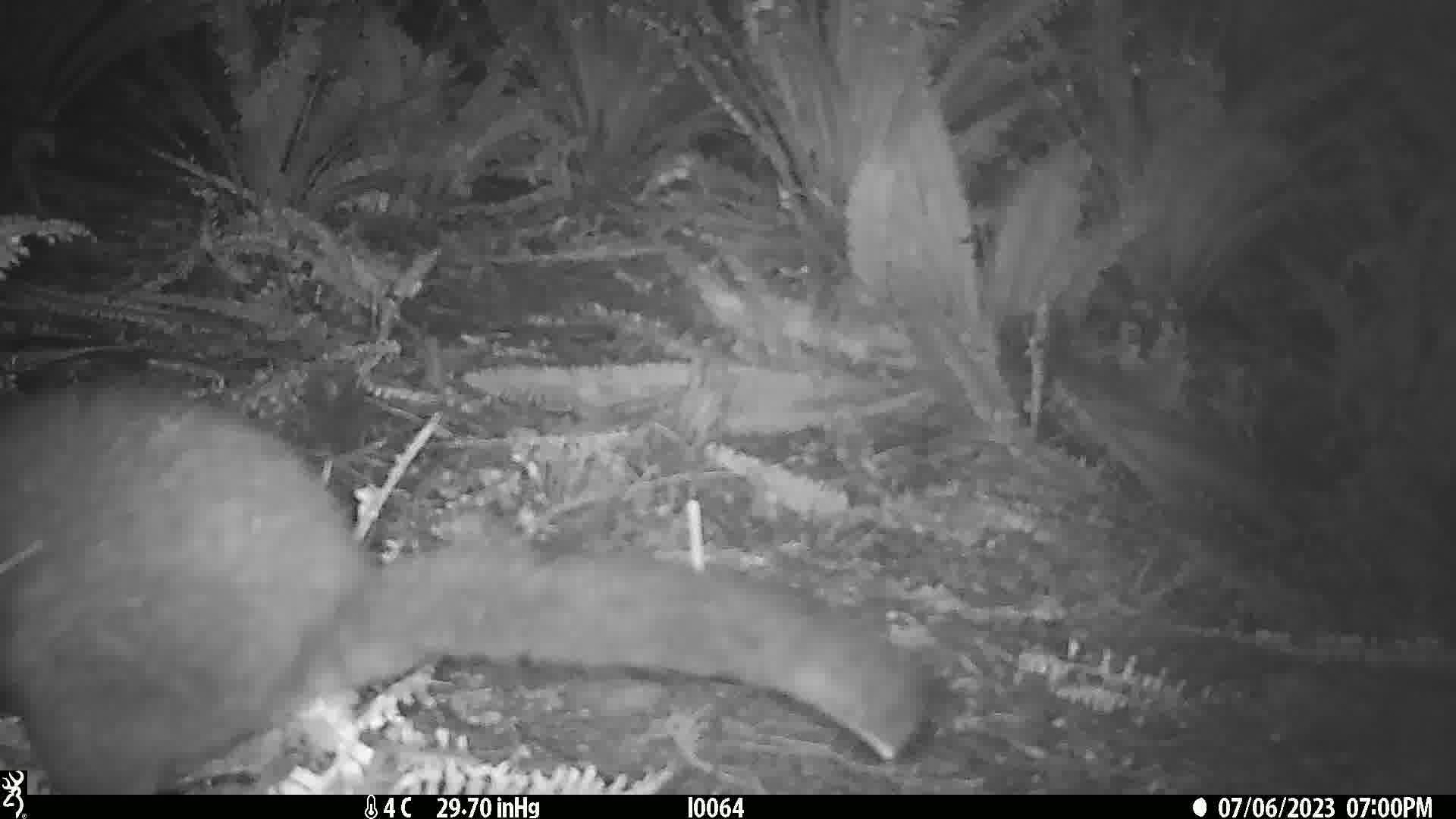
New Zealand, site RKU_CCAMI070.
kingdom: Animalia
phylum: Chordata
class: Mammalia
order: Diprotodontia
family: Phalangeridae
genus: Trichosurus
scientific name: Trichosurus vulpecula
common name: common brushtail possum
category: possum